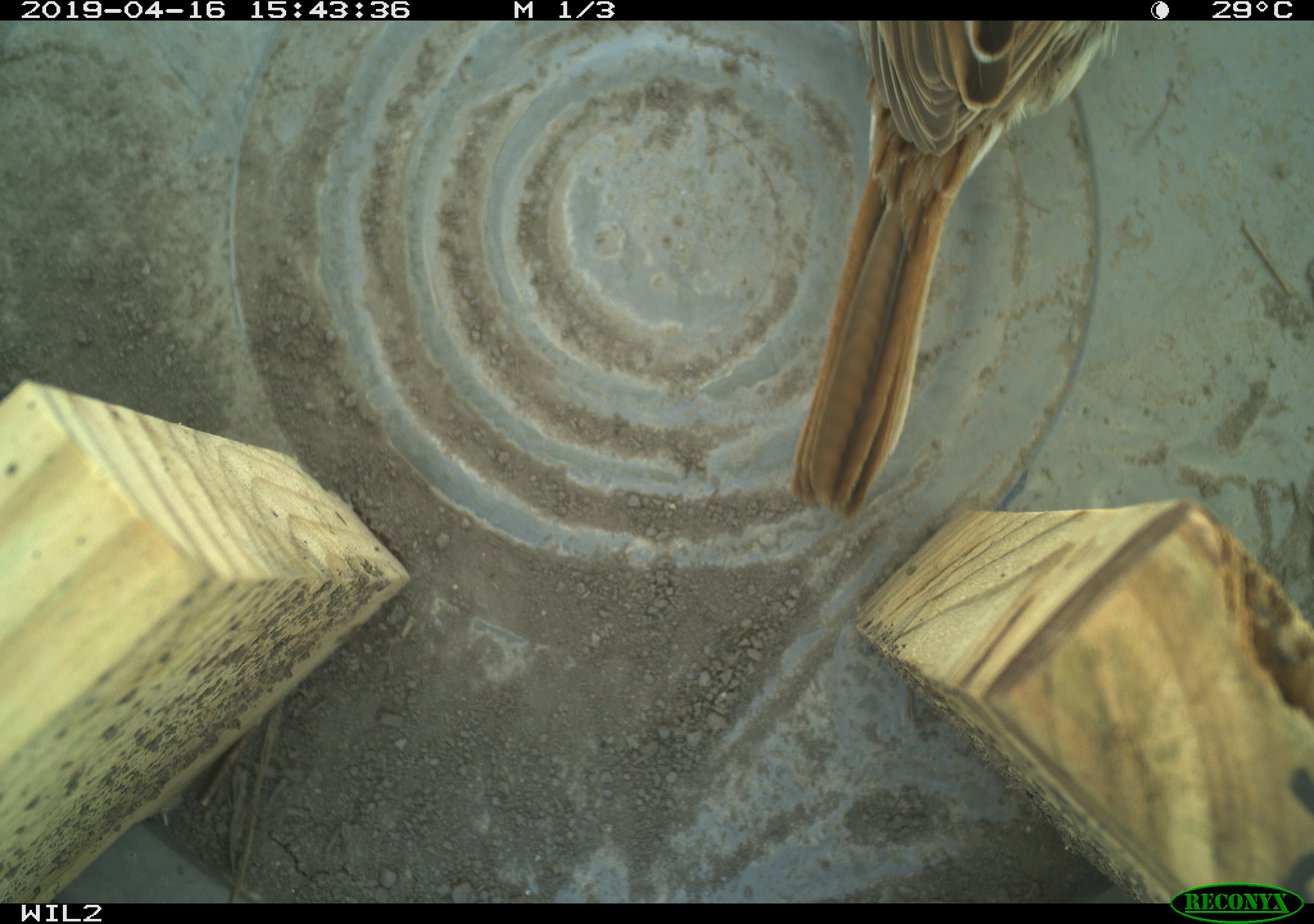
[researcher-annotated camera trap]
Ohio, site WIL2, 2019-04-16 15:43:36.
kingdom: Animalia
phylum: Chordata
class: Aves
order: Passeriformes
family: Passerellidae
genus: Melospiza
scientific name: Melospiza melodia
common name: song sparrow